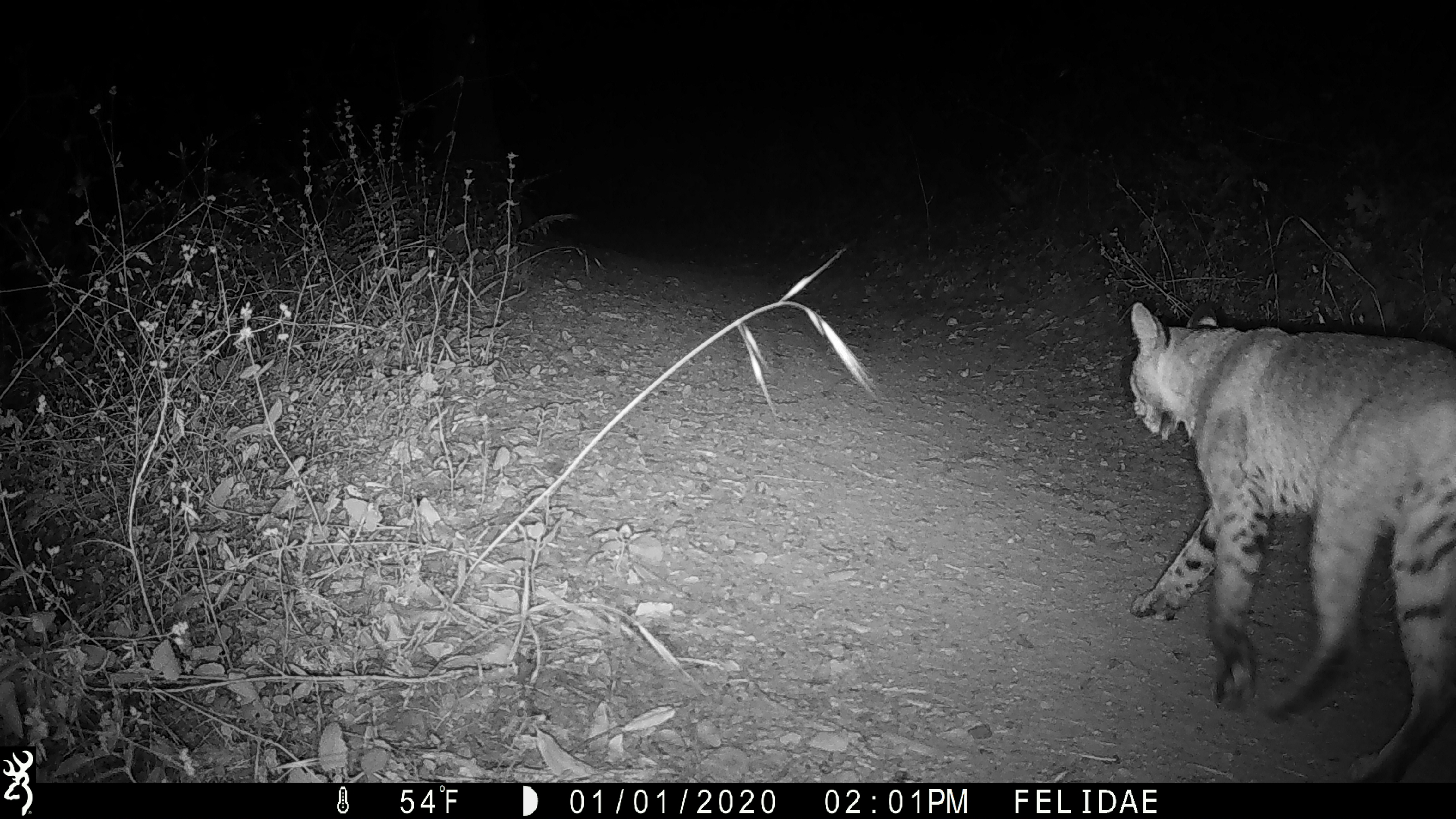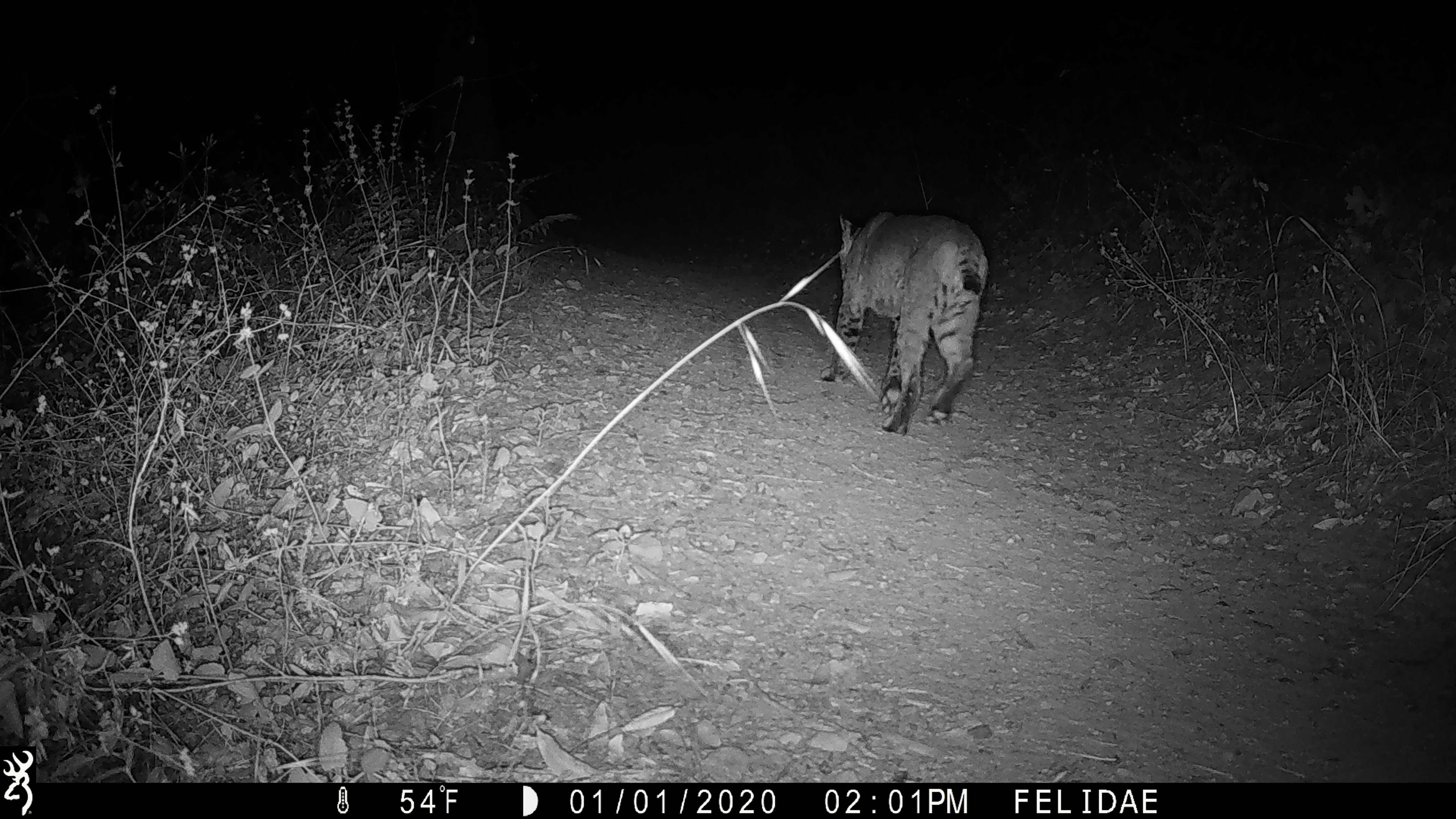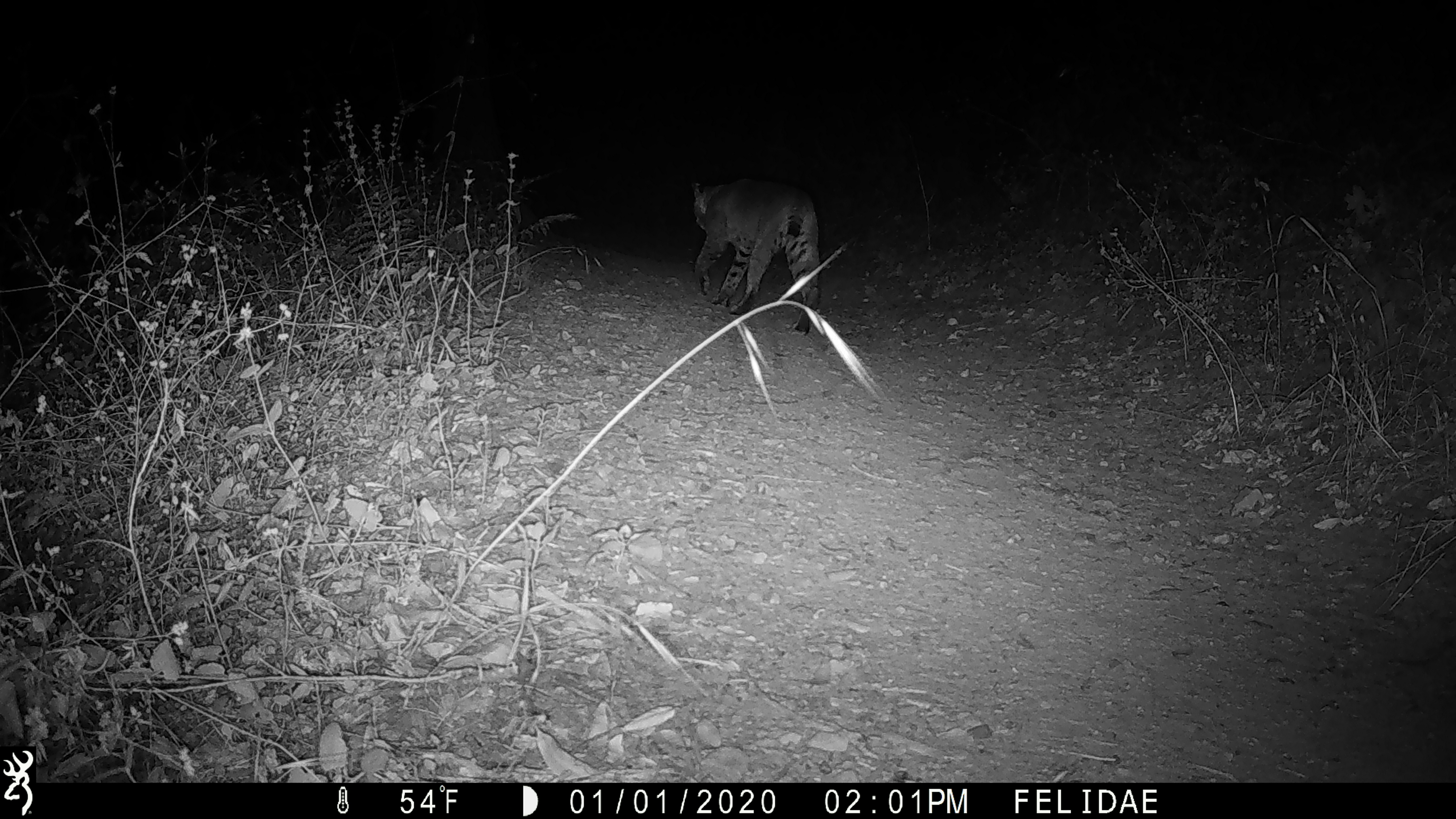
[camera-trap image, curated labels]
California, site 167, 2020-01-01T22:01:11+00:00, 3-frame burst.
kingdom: Animalia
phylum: Chordata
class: Mammalia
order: Carnivora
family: Felidae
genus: Lynx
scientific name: Lynx rufus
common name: bobcat